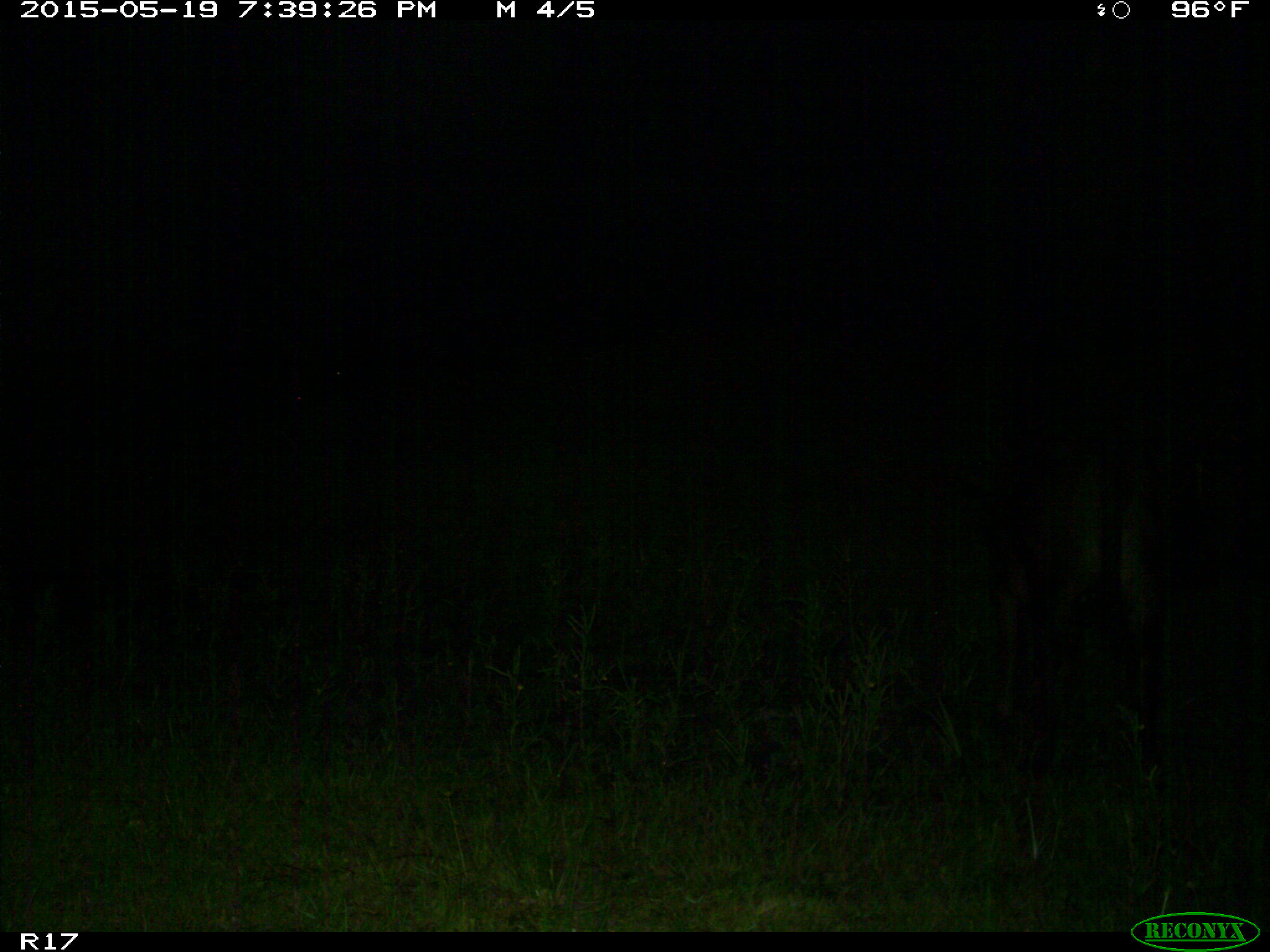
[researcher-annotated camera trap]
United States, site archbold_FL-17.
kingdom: Animalia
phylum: Chordata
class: Mammalia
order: Artiodactyla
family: Bovidae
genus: Bos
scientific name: Bos taurus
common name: domestic cow